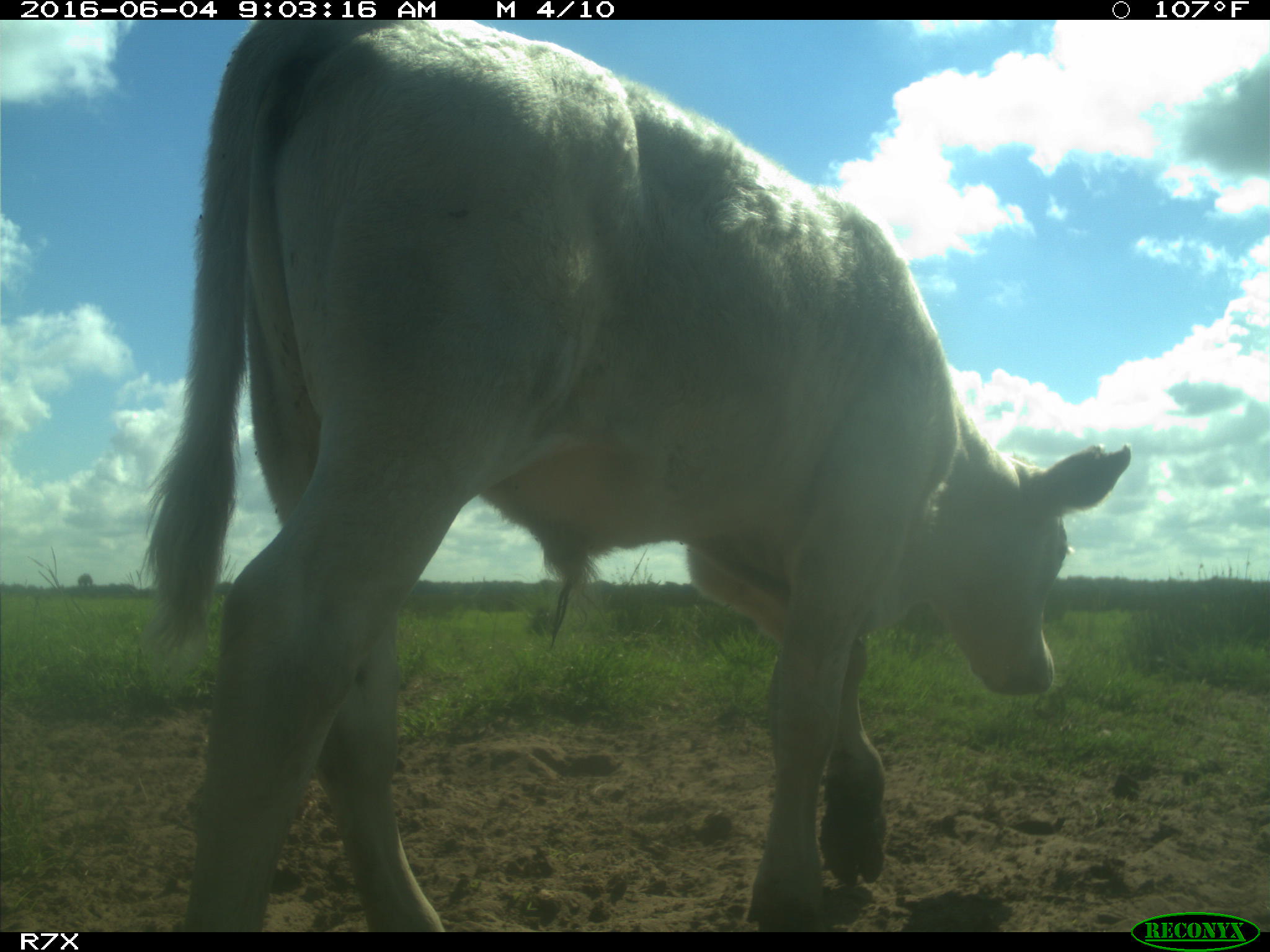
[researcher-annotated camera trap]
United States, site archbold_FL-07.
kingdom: Animalia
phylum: Chordata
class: Mammalia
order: Artiodactyla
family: Bovidae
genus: Bos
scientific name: Bos taurus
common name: domestic cow